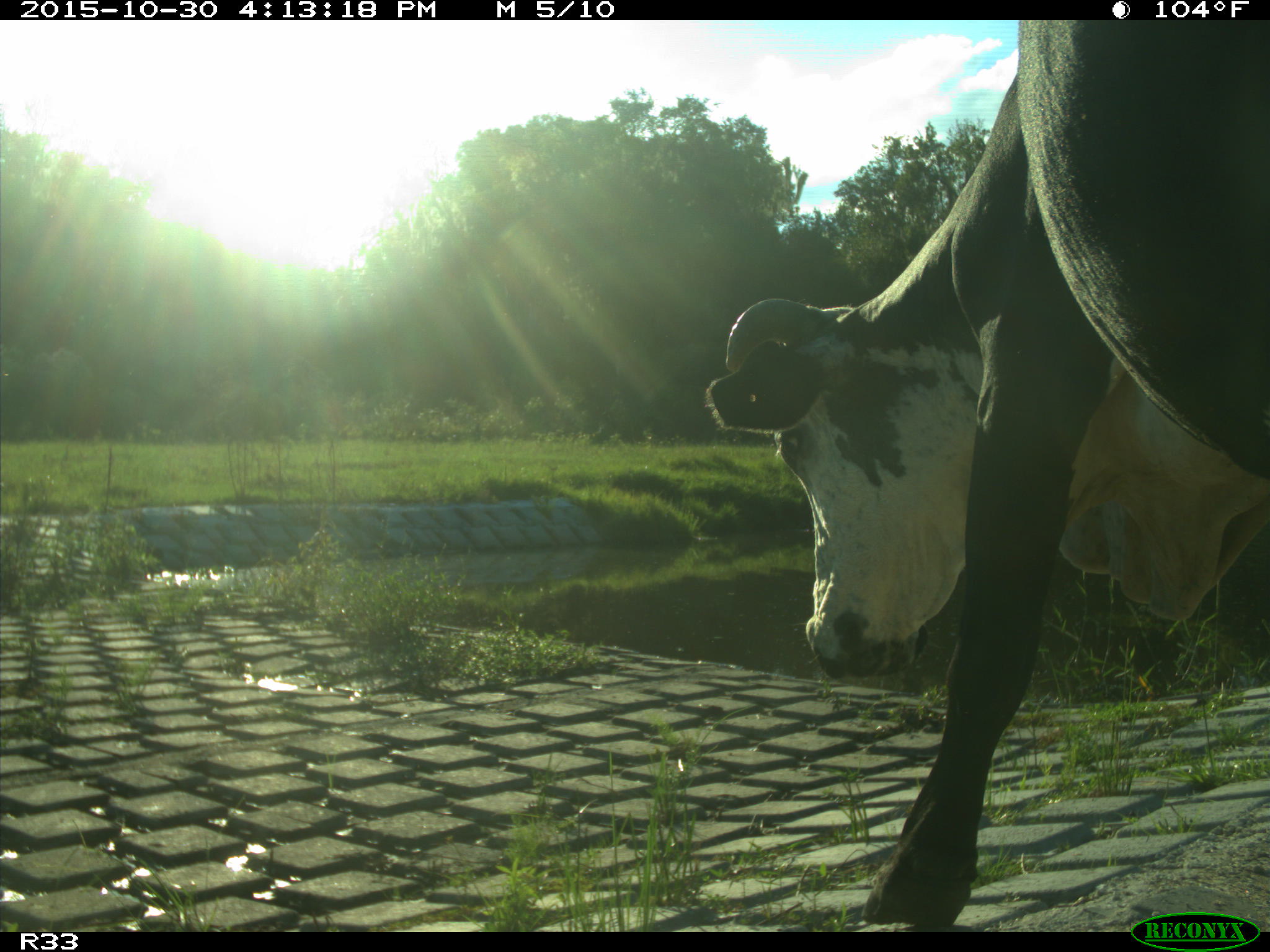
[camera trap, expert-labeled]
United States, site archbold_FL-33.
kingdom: Animalia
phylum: Chordata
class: Mammalia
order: Artiodactyla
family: Bovidae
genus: Bos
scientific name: Bos taurus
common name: domestic cow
Bos taurus (domestic cow).